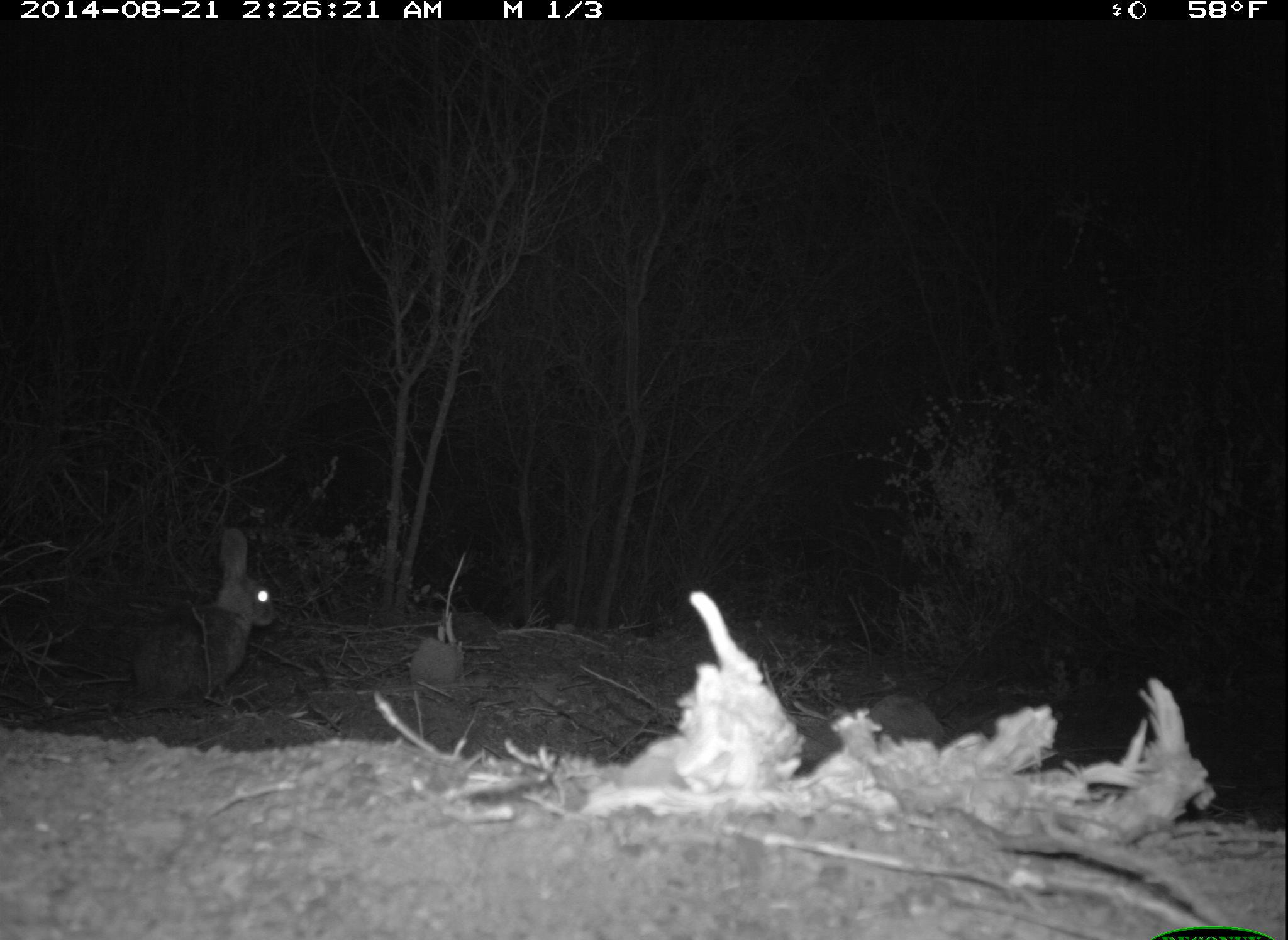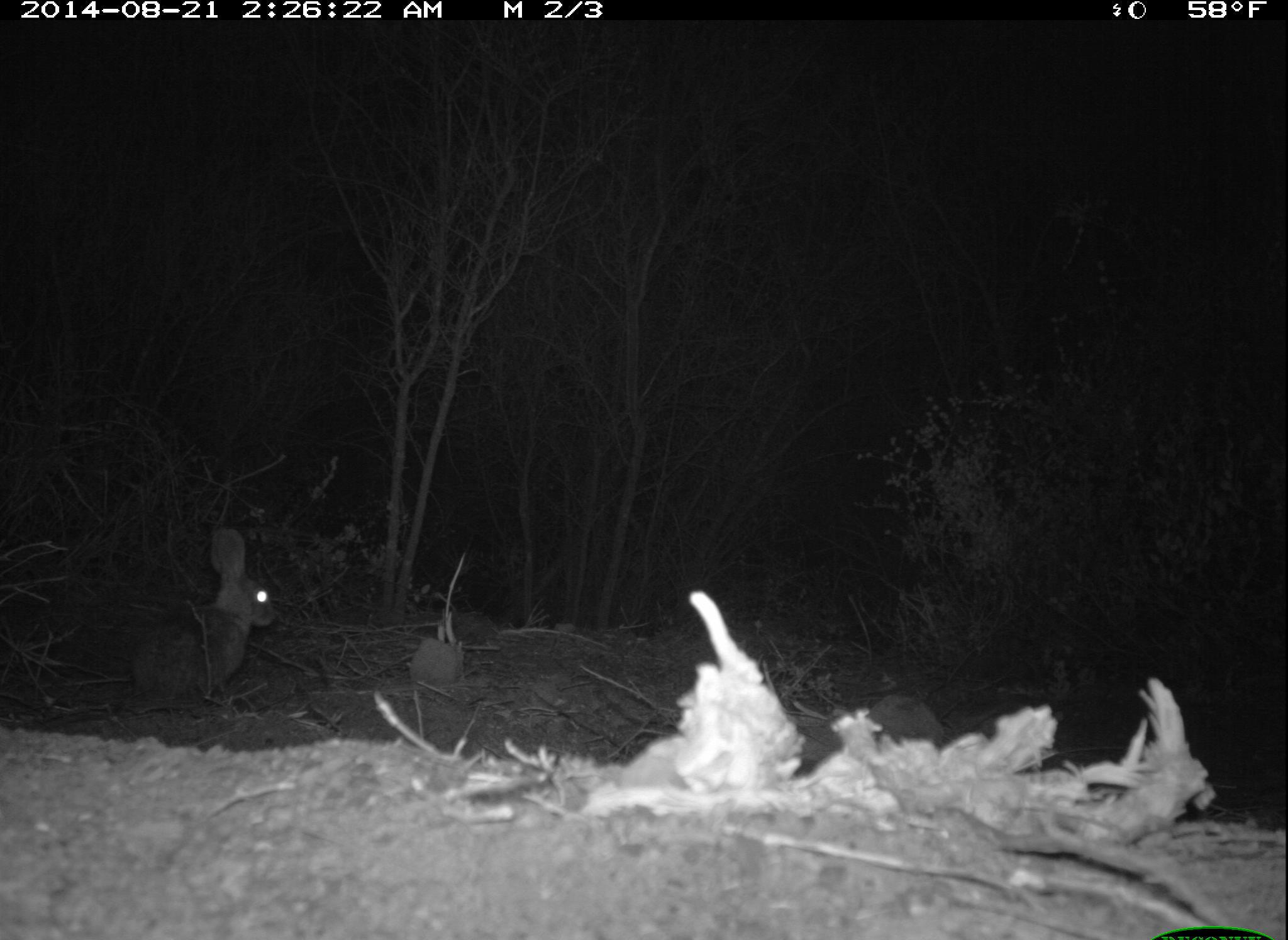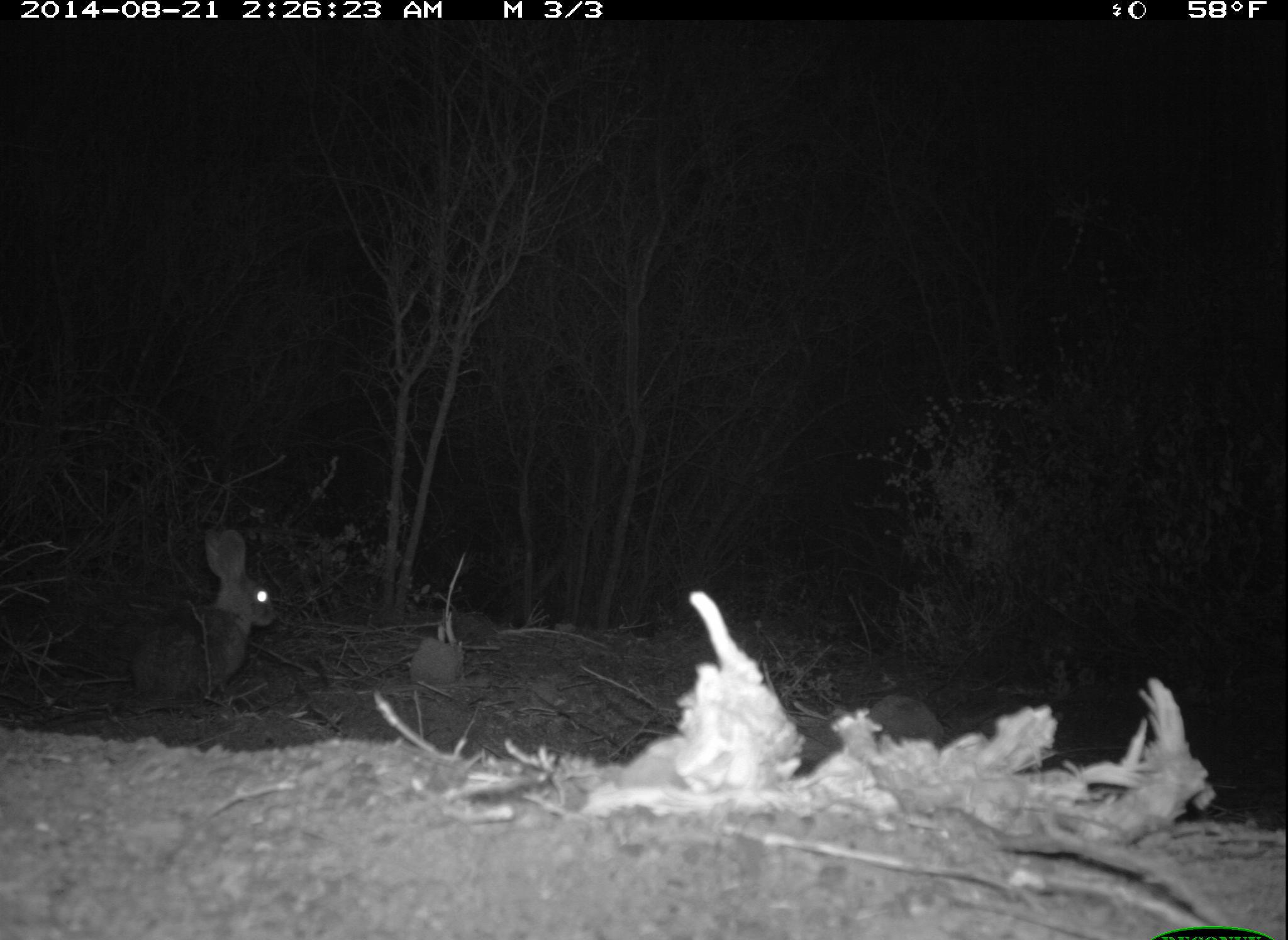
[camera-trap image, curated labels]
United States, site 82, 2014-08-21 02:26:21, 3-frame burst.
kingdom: Animalia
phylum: Chordata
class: Mammalia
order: Lagomorpha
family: Leporidae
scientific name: Leporidae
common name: rabbits and hares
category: rabbit